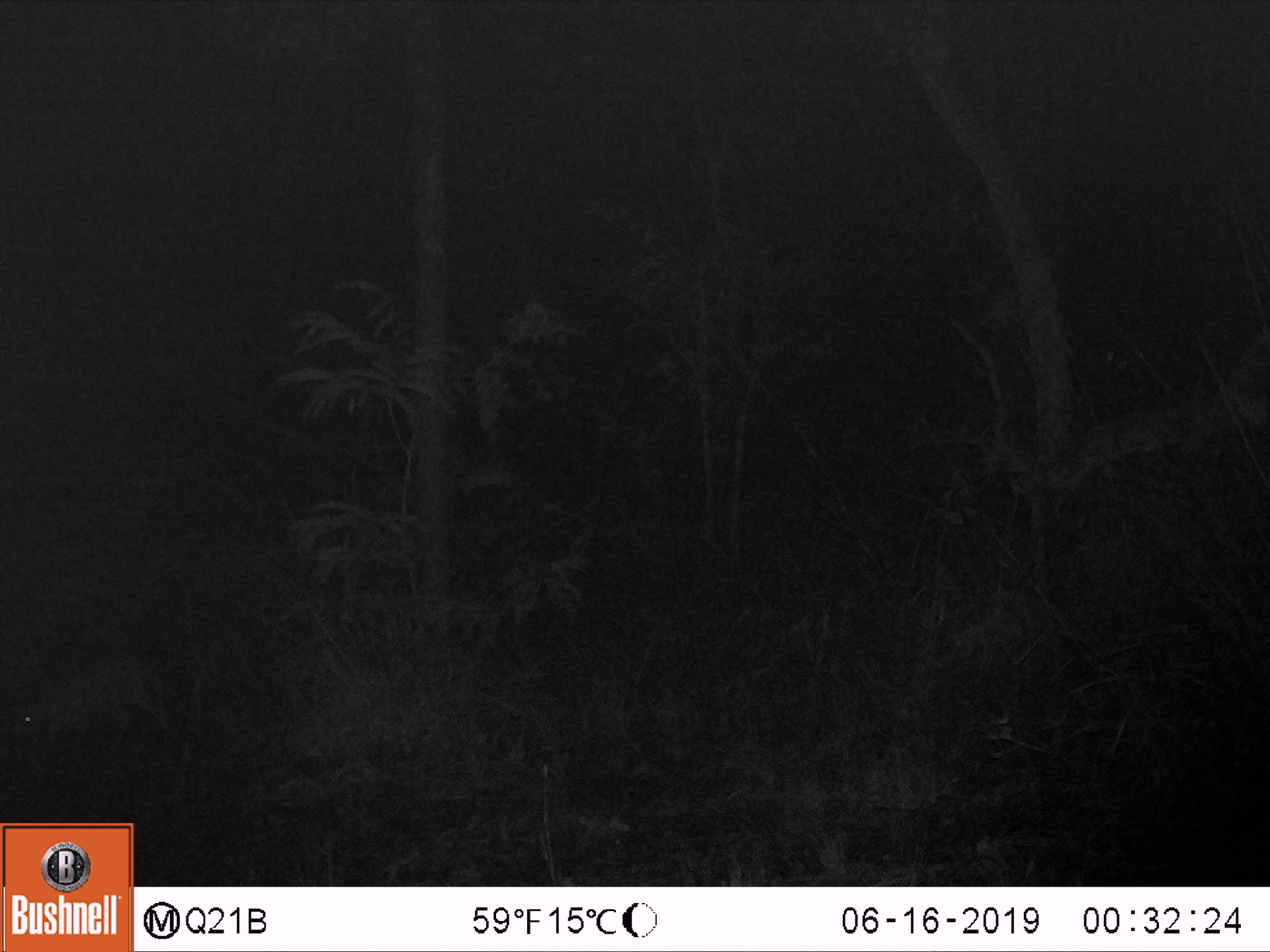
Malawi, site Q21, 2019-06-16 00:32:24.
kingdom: Animalia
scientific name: Animalia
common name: other animal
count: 1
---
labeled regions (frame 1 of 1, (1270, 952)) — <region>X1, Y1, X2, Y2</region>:
other animal: <region>0, 626, 165, 793</region>